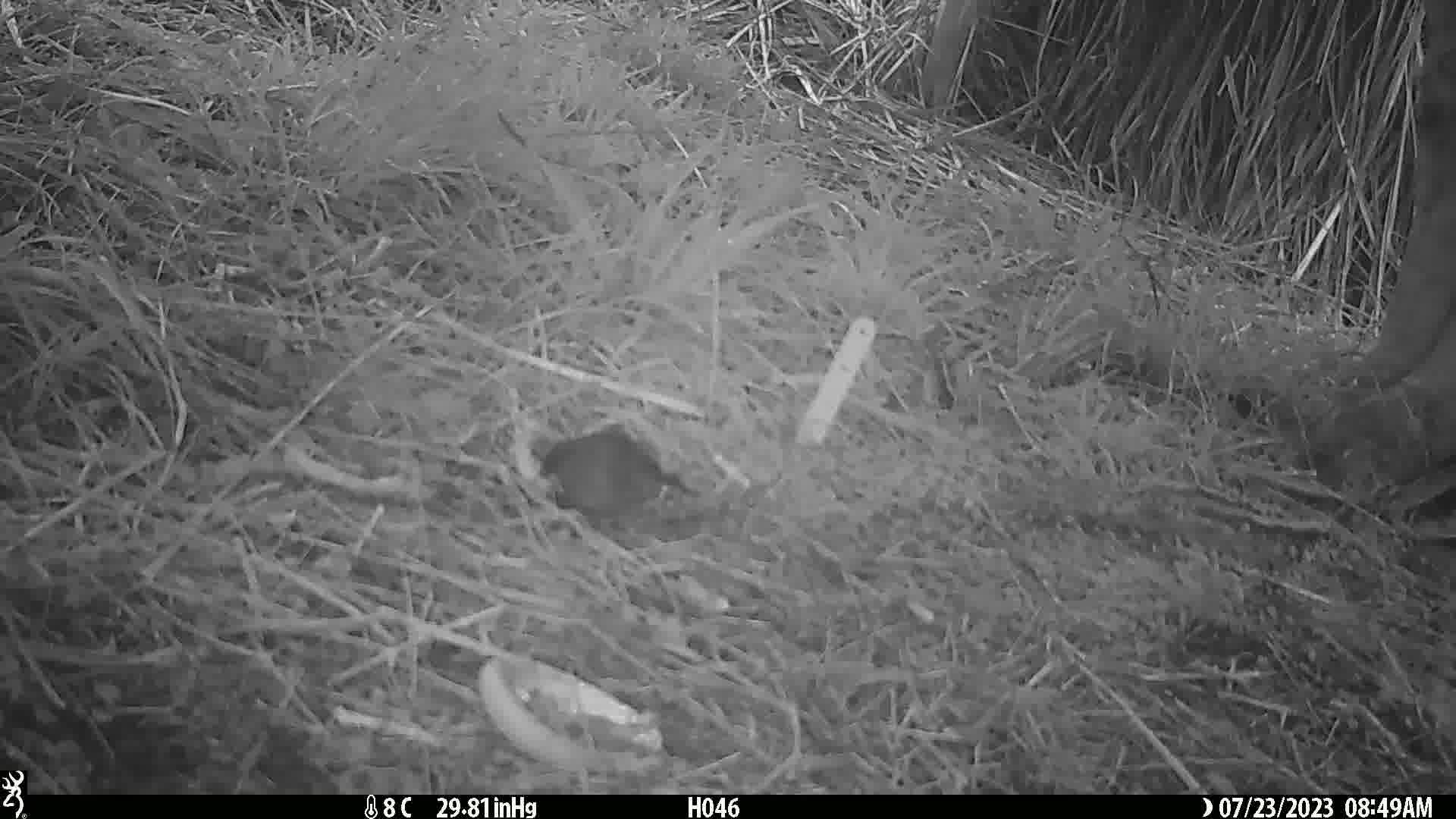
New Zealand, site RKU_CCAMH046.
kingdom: Animalia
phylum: Chordata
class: Aves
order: Passeriformes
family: Turdidae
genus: Turdus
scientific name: Turdus merula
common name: eurasian blackbird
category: blackbird